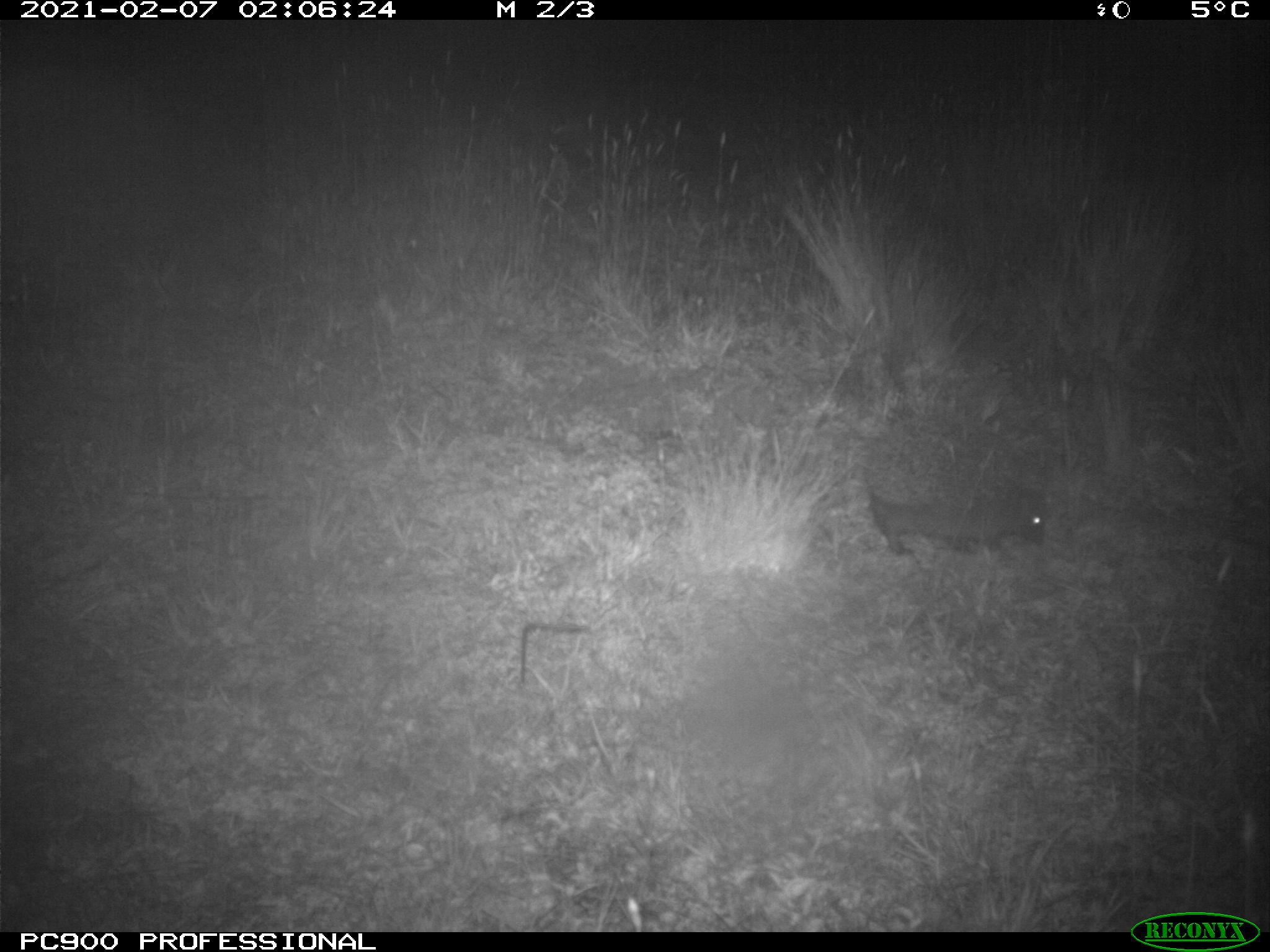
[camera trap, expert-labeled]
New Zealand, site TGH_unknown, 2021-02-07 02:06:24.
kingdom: Animalia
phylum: Chordata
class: Mammalia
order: Eulipotyphla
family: Erinaceidae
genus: Erinaceus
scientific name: Erinaceus europaeus europaeus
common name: european hedgehog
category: hedgehog